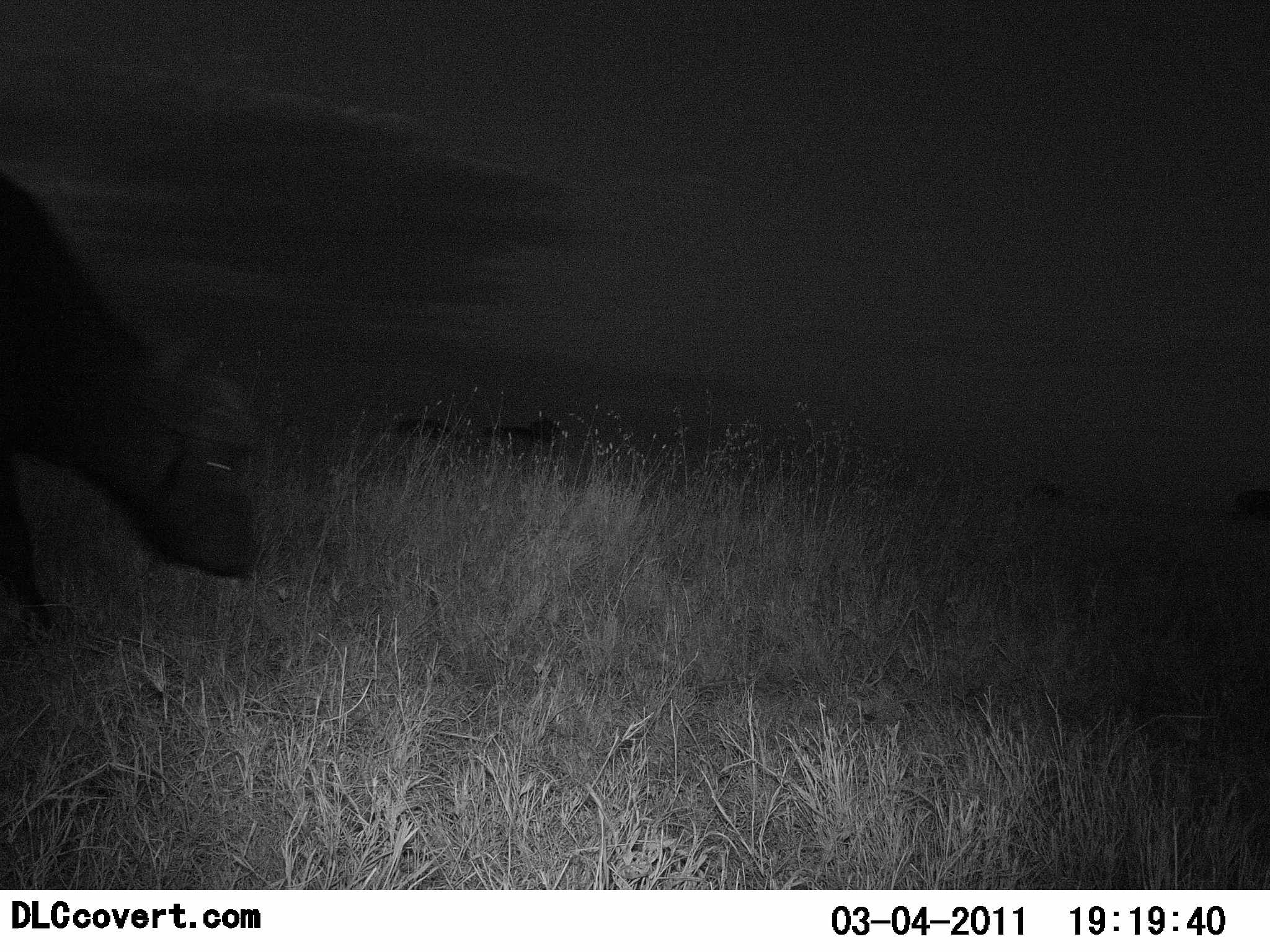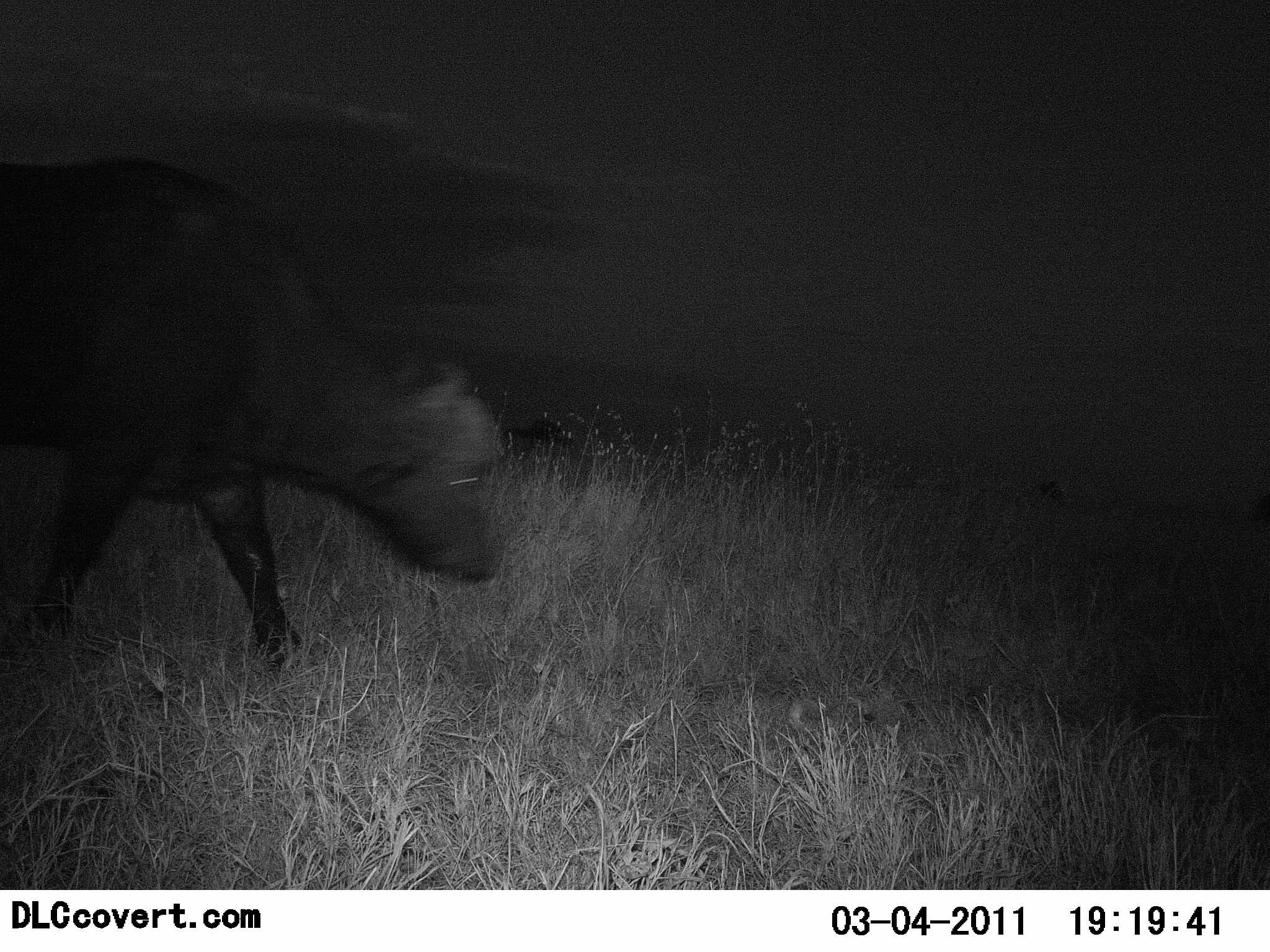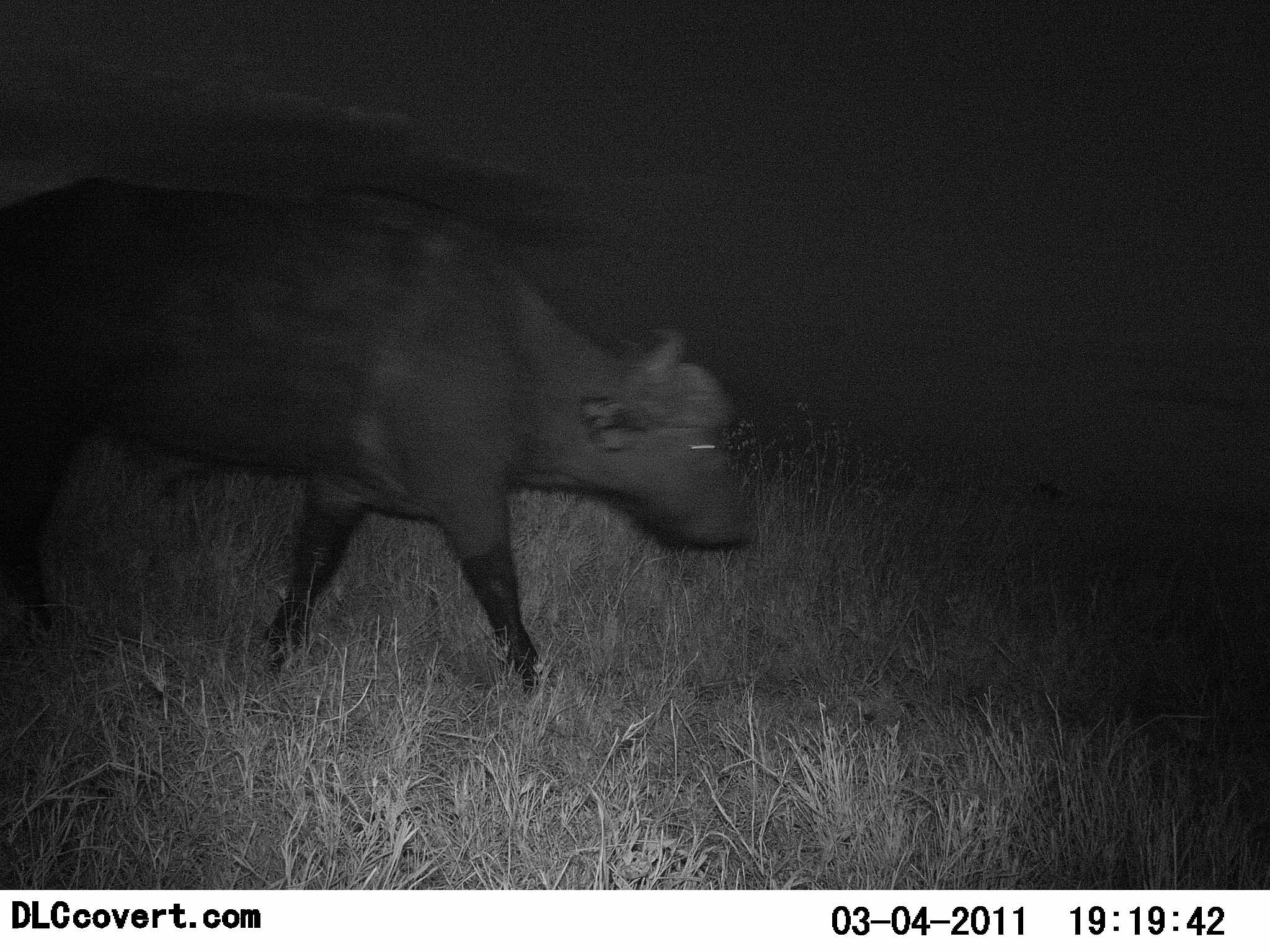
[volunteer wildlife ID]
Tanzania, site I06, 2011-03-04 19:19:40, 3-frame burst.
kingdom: Animalia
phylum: Chordata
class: Mammalia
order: Artiodactyla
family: Bovidae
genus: Syncerus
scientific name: Syncerus caffer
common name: cape buffalo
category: buffalo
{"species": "buffalo (cape buffalo) (Syncerus caffer)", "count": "1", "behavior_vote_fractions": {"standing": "13%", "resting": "0%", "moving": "100%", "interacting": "0%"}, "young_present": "0%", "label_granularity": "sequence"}